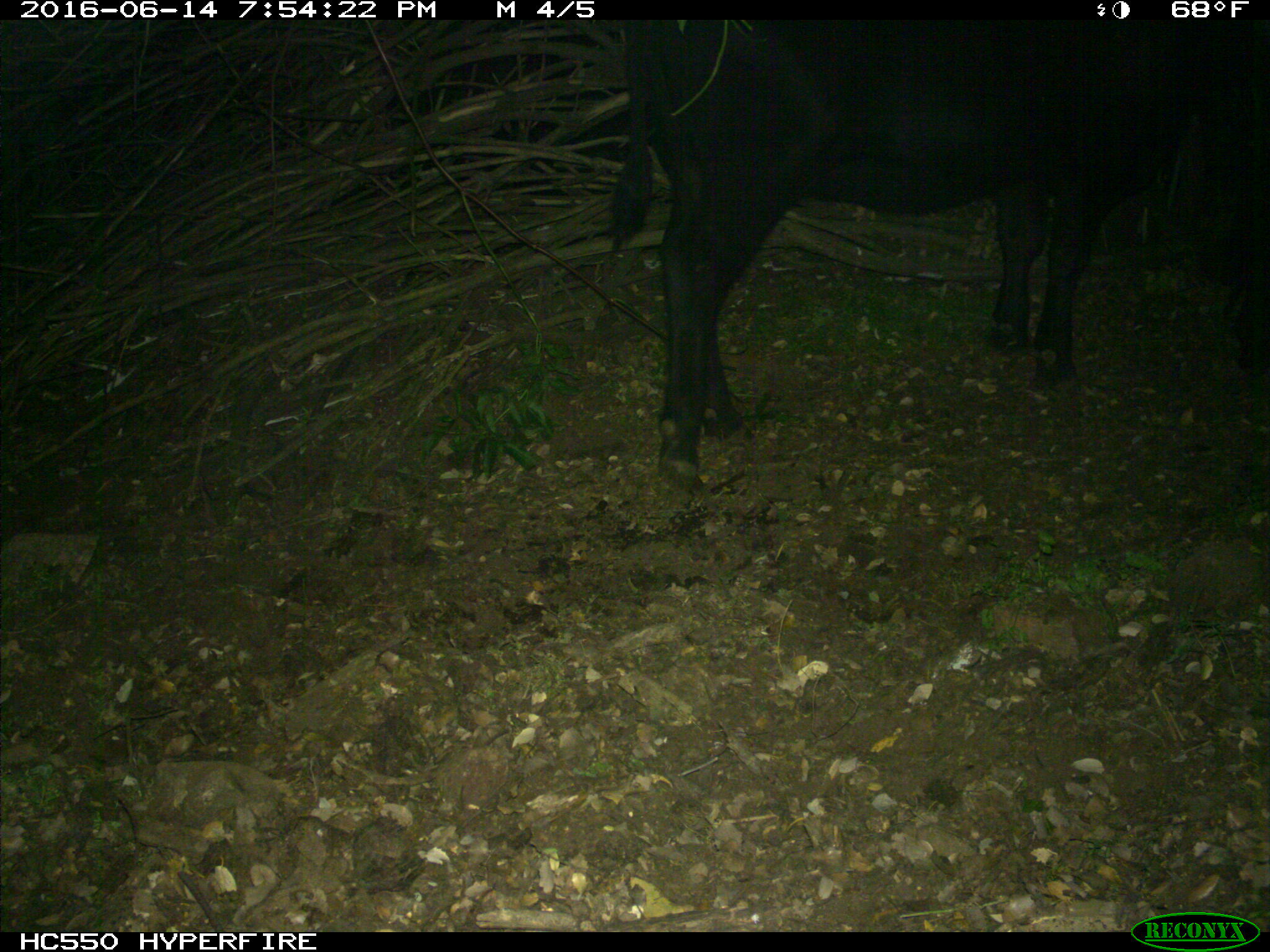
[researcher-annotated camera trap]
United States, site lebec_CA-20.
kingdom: Animalia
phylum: Chordata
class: Mammalia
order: Artiodactyla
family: Bovidae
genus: Bos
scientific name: Bos taurus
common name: domestic cow